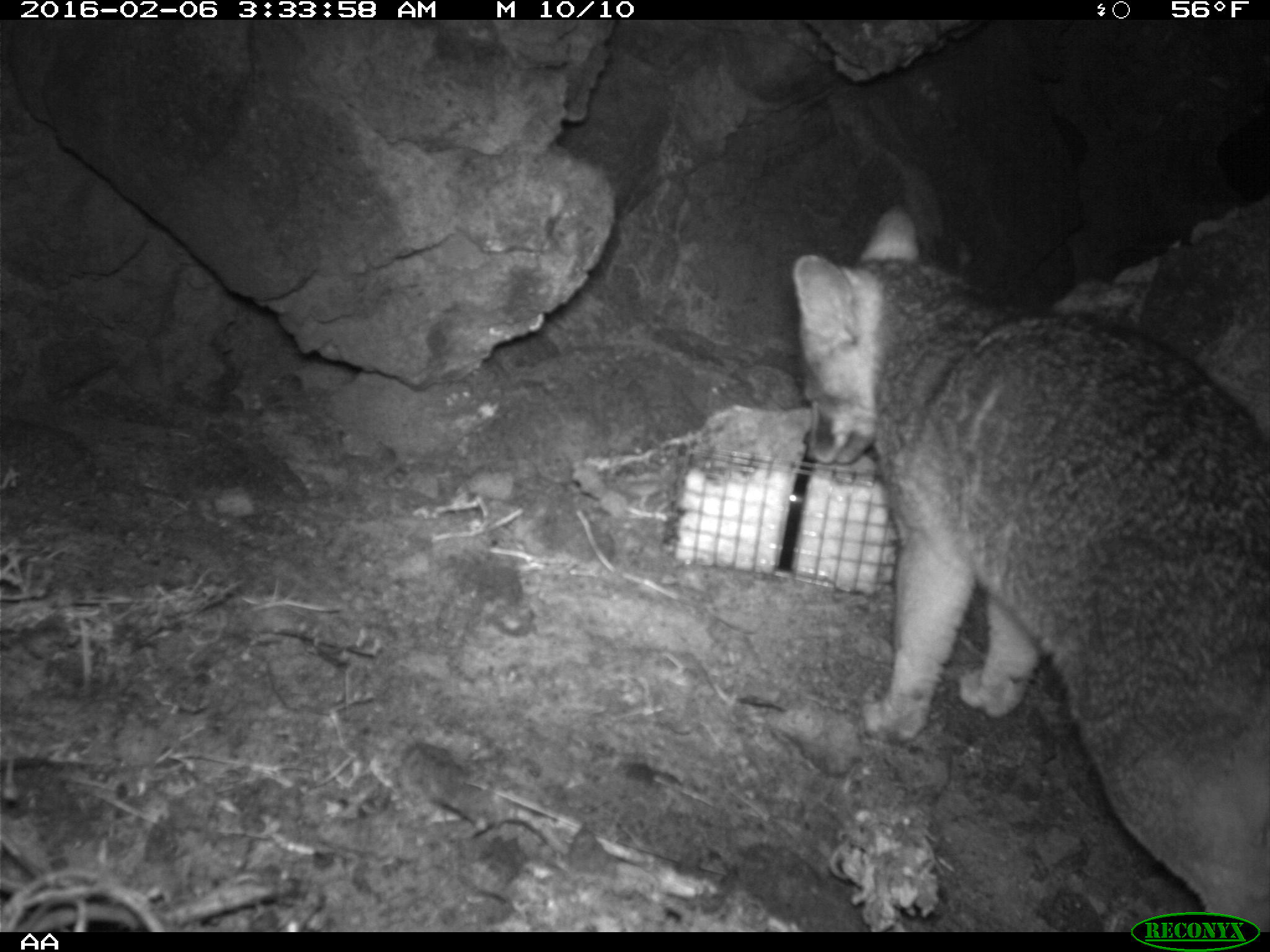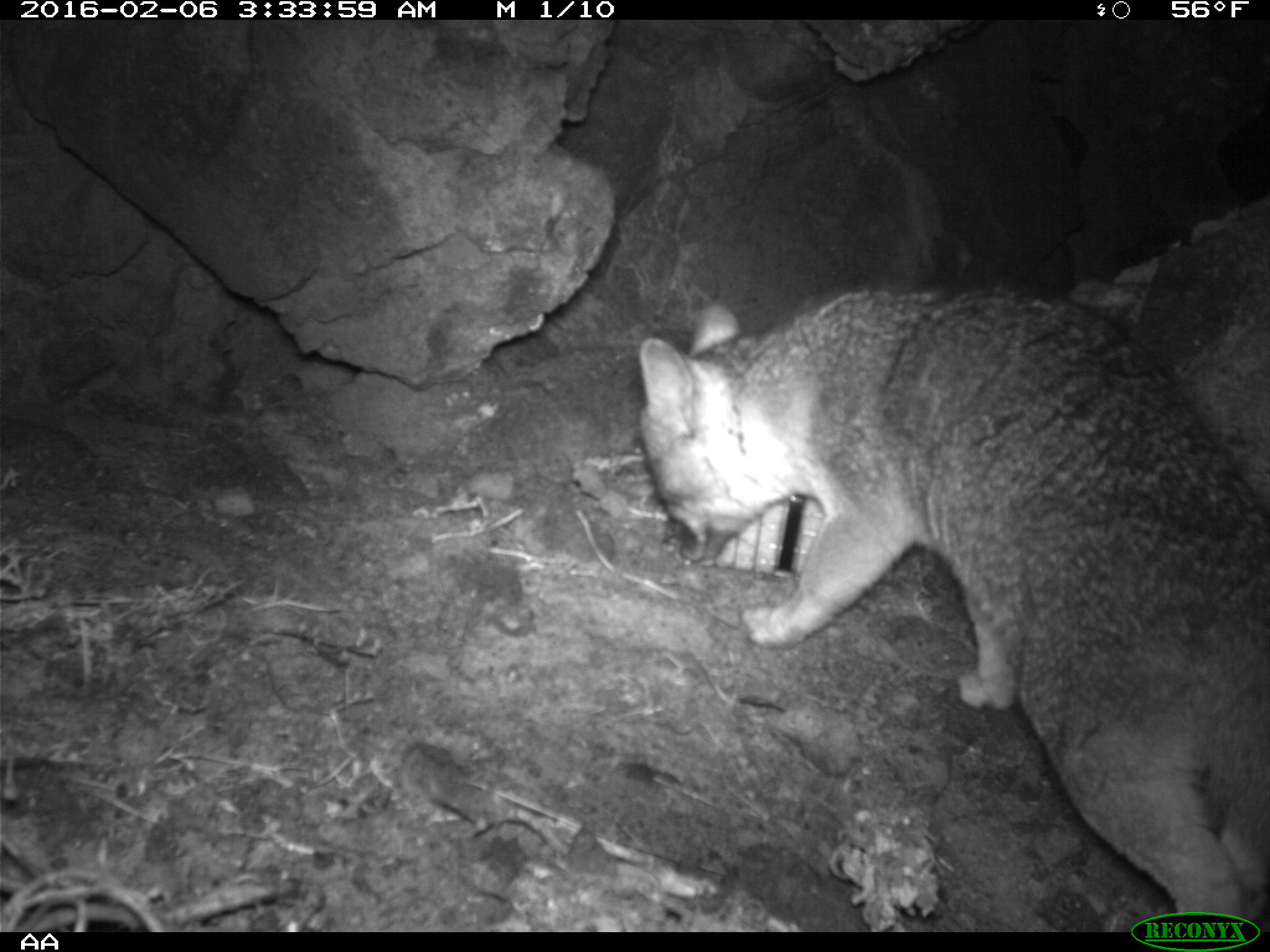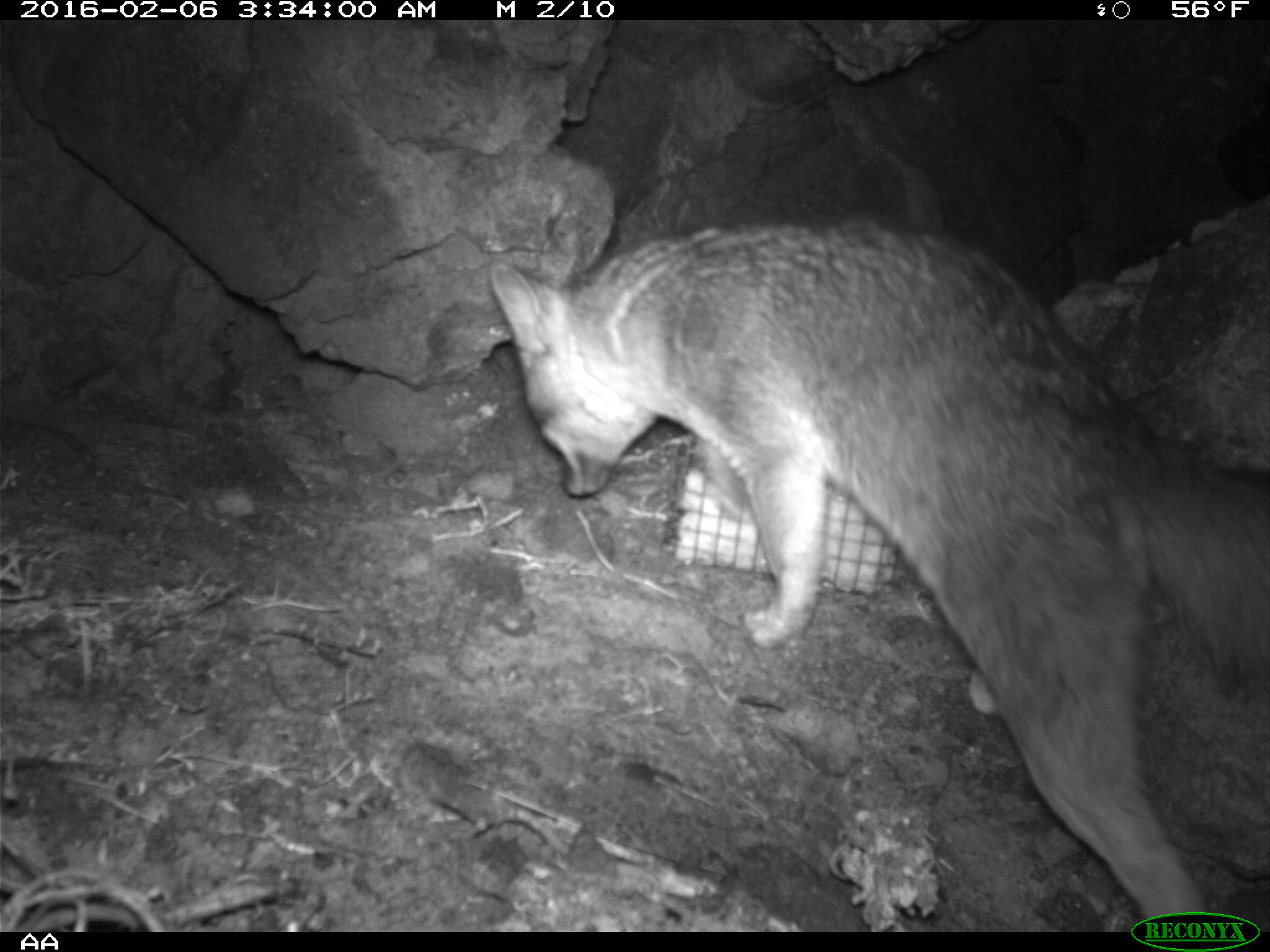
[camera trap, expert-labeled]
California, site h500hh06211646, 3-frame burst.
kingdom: Animalia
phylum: Chordata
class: Mammalia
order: Carnivora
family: Canidae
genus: Urocyon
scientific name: Urocyon littoralis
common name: island fox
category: fox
Fox (island fox) (Urocyon littoralis).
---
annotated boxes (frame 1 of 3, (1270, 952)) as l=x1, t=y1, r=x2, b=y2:
fox: l=789, t=202, r=1269, b=933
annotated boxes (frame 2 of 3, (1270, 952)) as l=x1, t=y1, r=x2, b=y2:
fox: l=635, t=283, r=1269, b=930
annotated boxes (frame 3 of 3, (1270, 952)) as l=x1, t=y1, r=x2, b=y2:
fox: l=489, t=214, r=1269, b=932